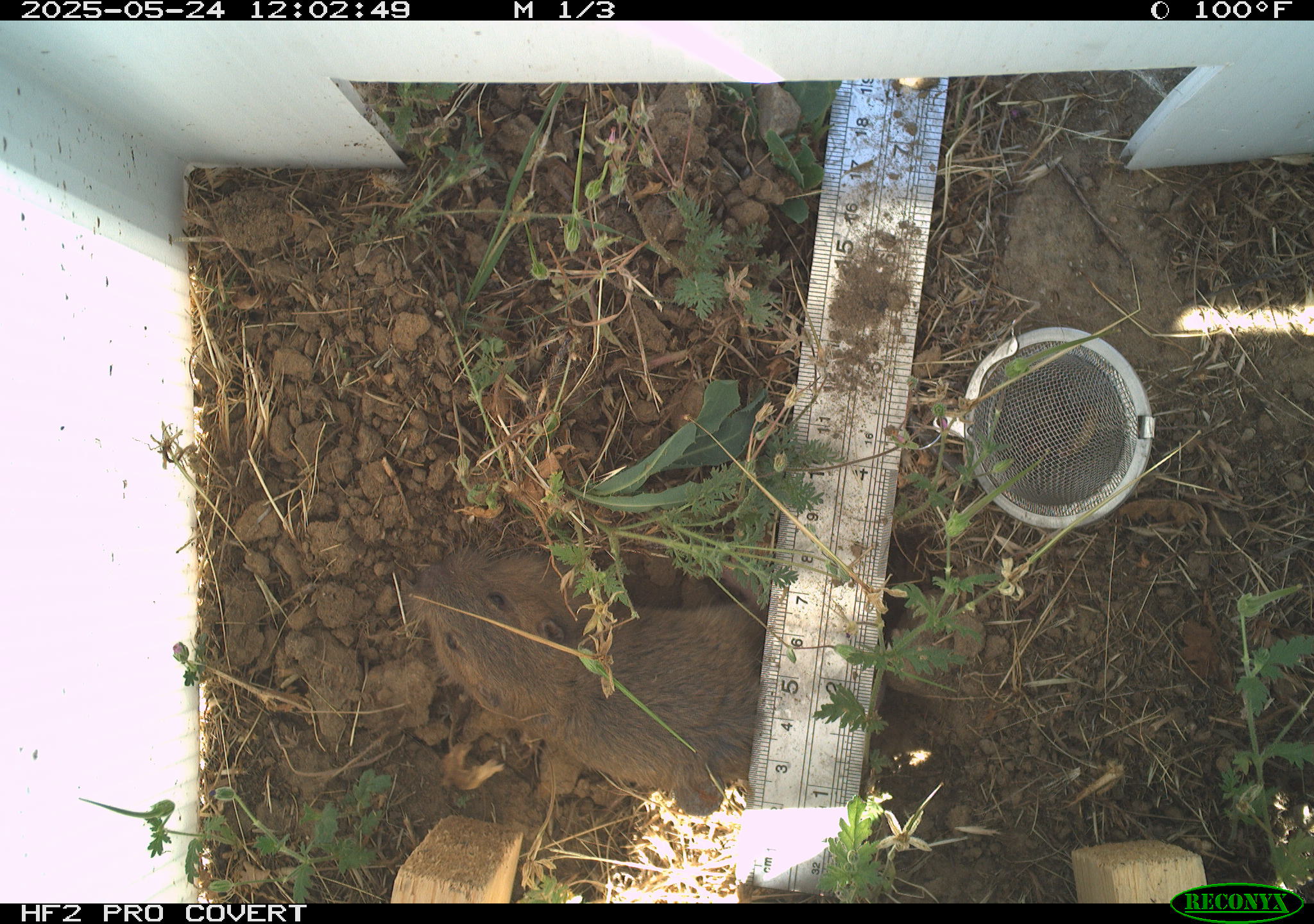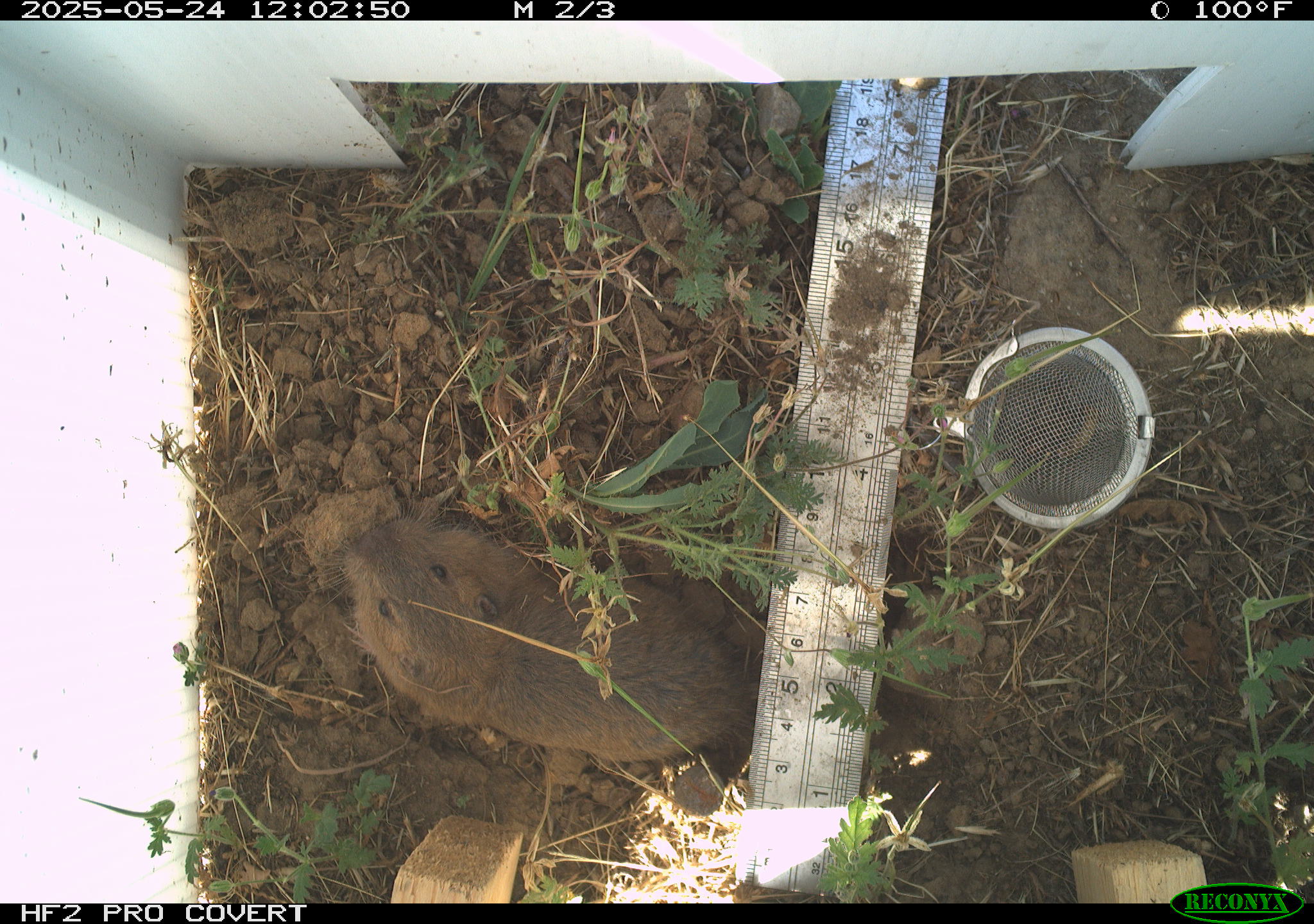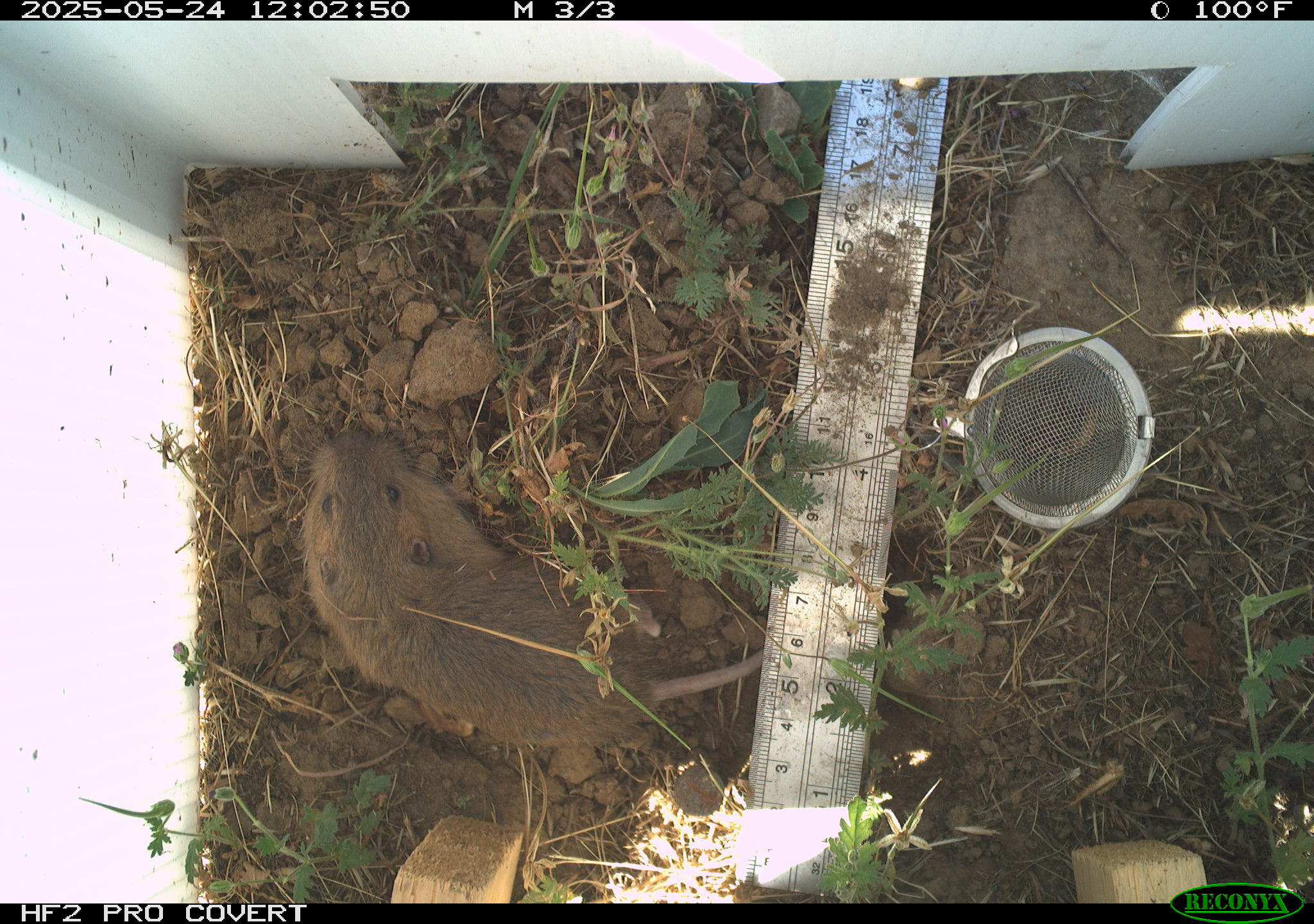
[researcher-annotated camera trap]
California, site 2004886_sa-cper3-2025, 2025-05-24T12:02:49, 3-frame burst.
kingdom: Animalia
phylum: Chordata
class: Mammalia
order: Rodentia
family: Cricetidae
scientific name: Arvicolinae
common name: voles, lemmings, and muskrats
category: arvicolinae subfamily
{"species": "arvicolinae subfamily (voles, lemmings, and muskrats) (Arvicolinae)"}